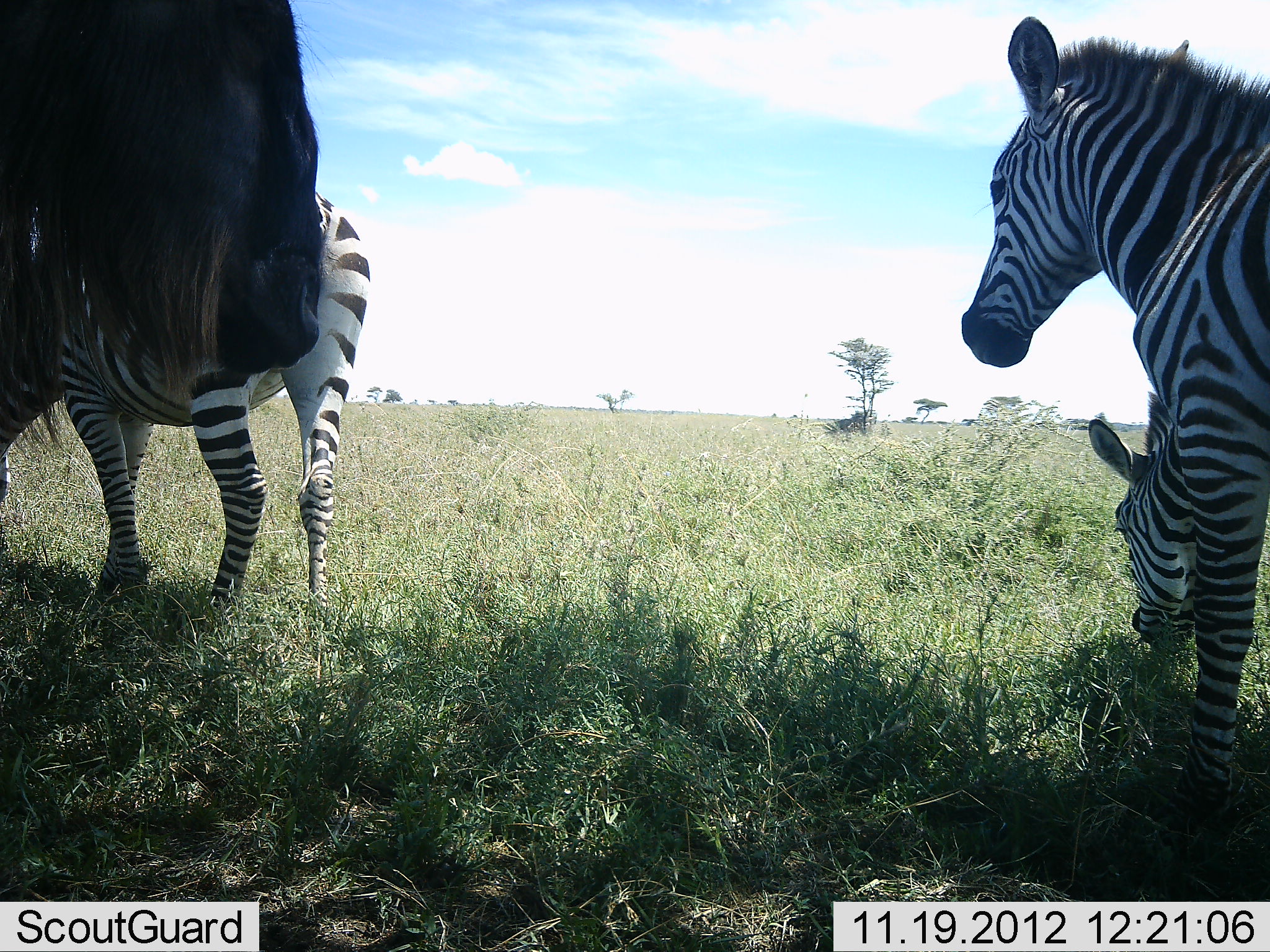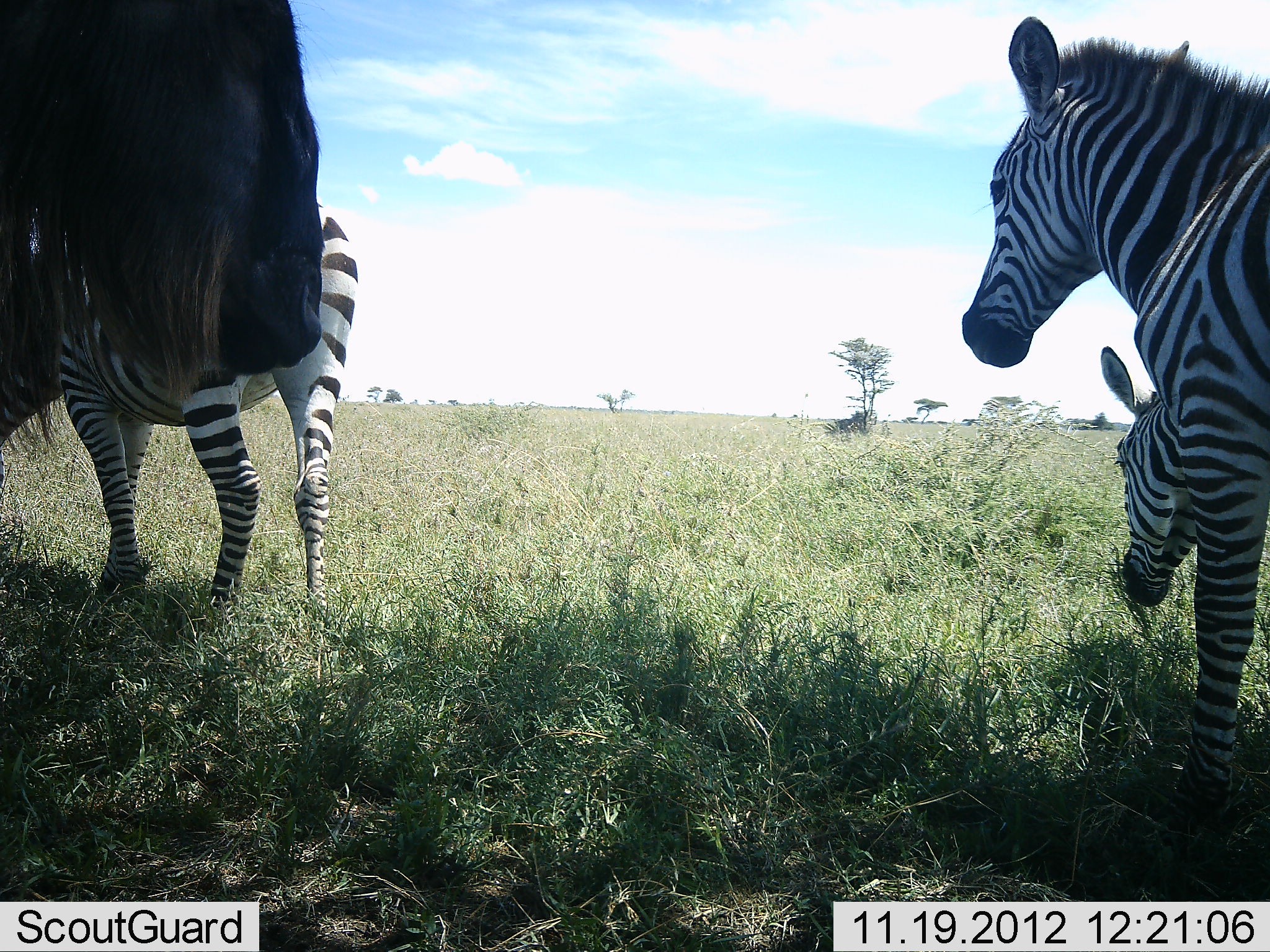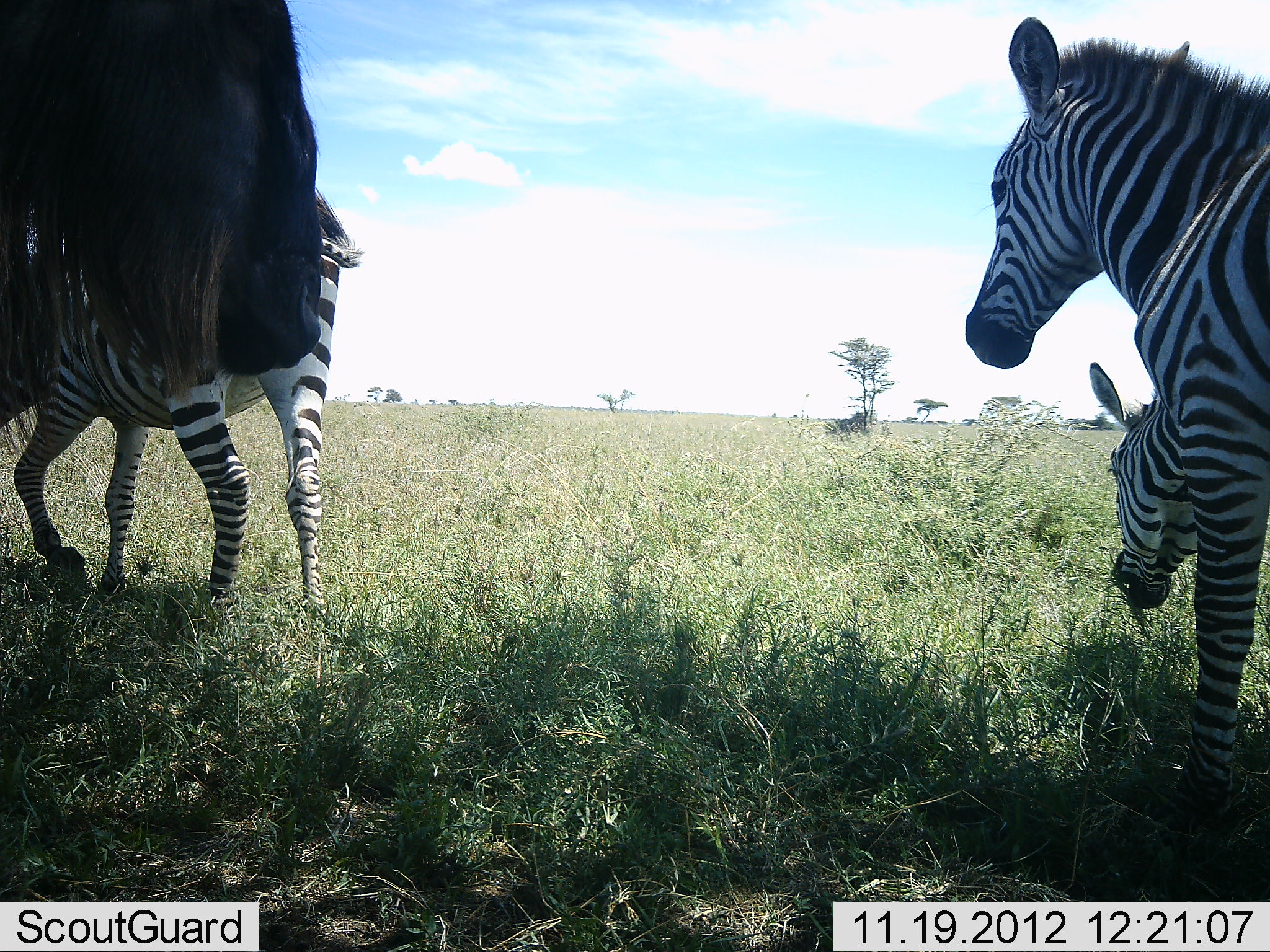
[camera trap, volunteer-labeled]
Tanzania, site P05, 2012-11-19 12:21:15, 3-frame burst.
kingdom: Animalia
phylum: Chordata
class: Mammalia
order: Artiodactyla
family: Bovidae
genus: Connochaetes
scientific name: Connochaetes taurinus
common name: blue wildebeest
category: wildebeest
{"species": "wildebeest (blue wildebeest) (Connochaetes taurinus)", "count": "1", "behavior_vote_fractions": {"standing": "90%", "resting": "10%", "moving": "0%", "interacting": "0%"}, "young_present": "0%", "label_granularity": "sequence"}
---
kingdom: Animalia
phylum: Chordata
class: Mammalia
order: Perissodactyla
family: Equidae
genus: Equus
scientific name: Equus quagga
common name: plains zebra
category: zebra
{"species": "zebra (plains zebra) (Equus quagga)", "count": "3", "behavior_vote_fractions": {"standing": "67%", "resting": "8%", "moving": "0%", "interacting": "0%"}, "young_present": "0%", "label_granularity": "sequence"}